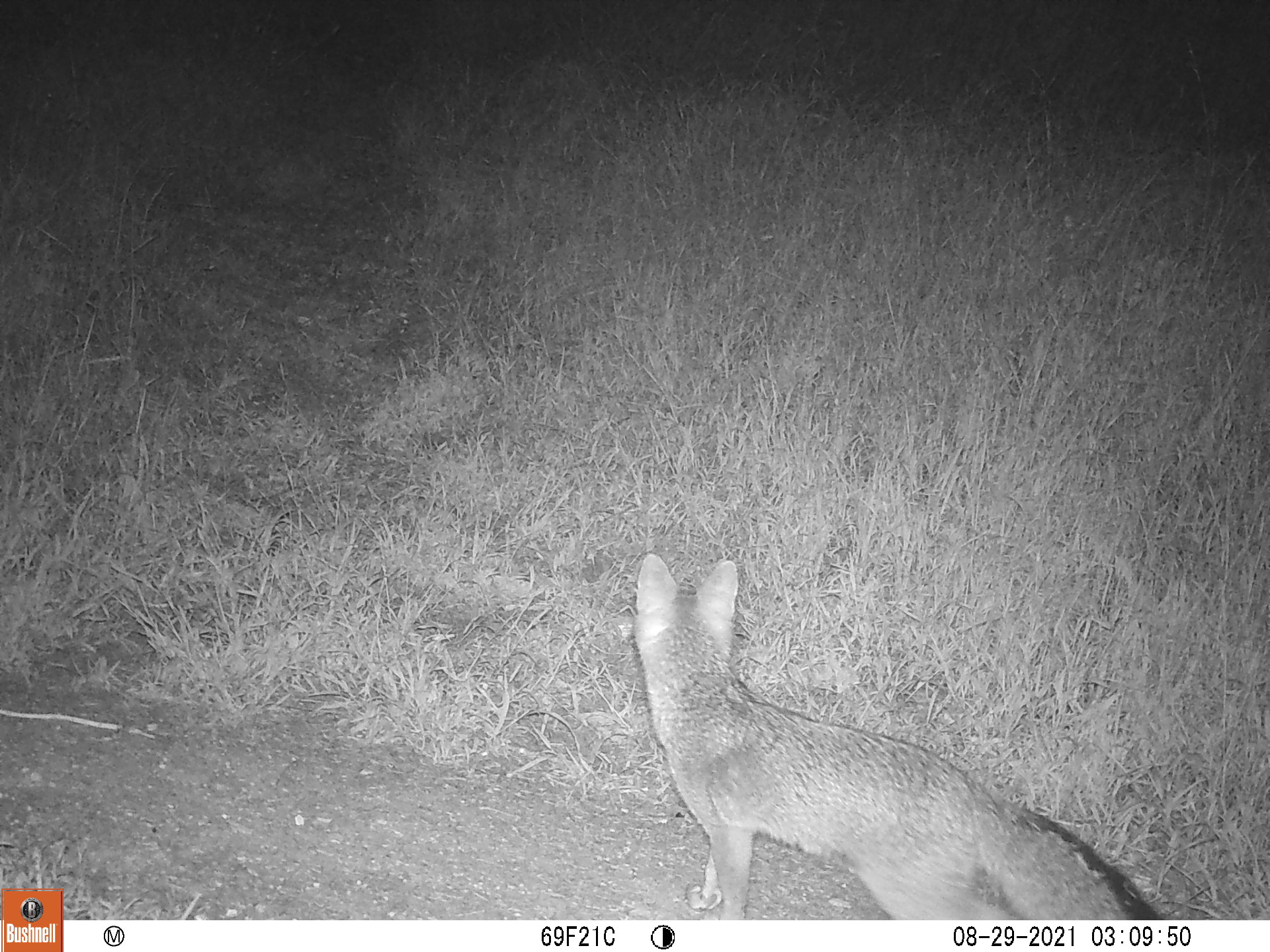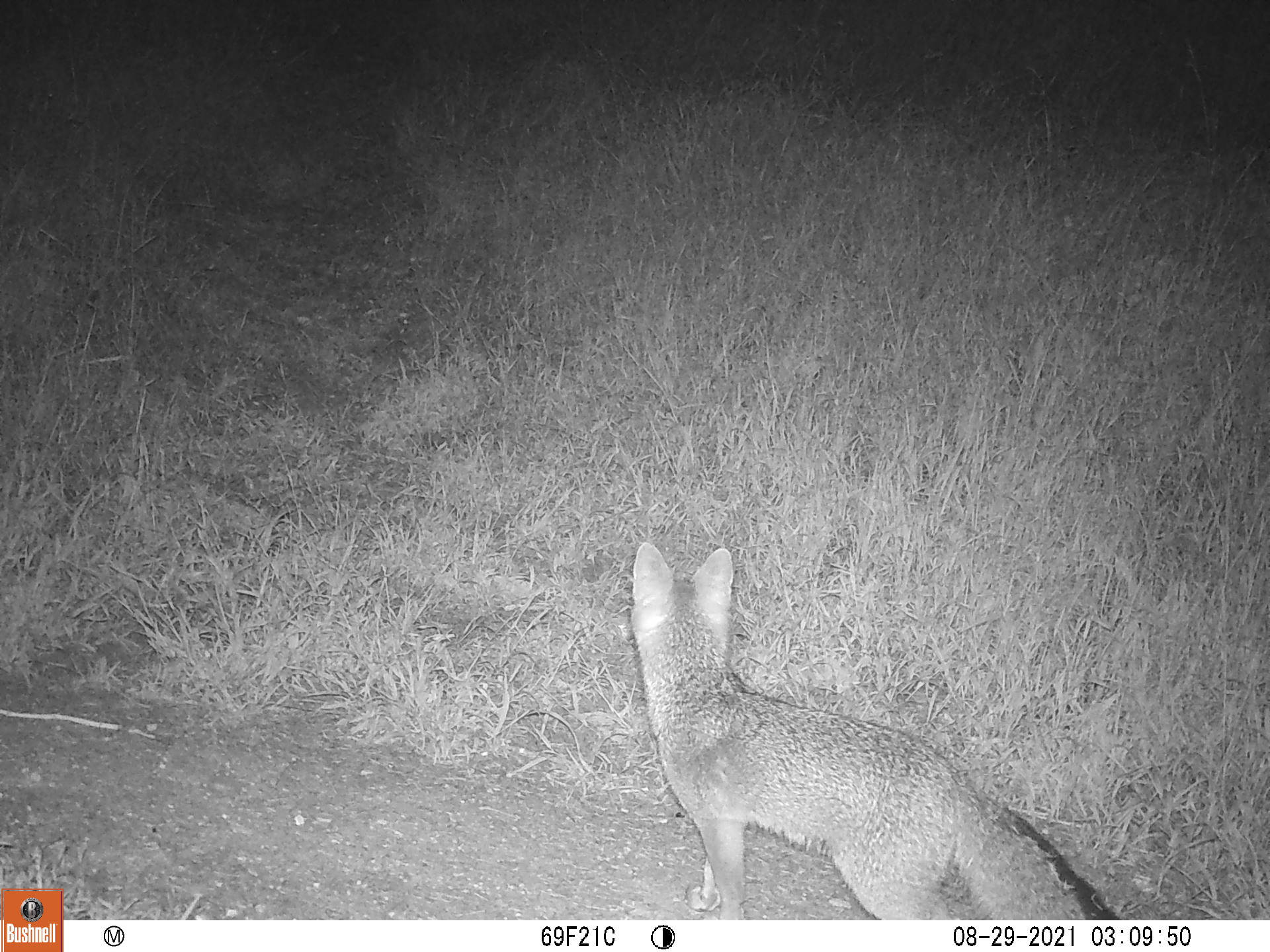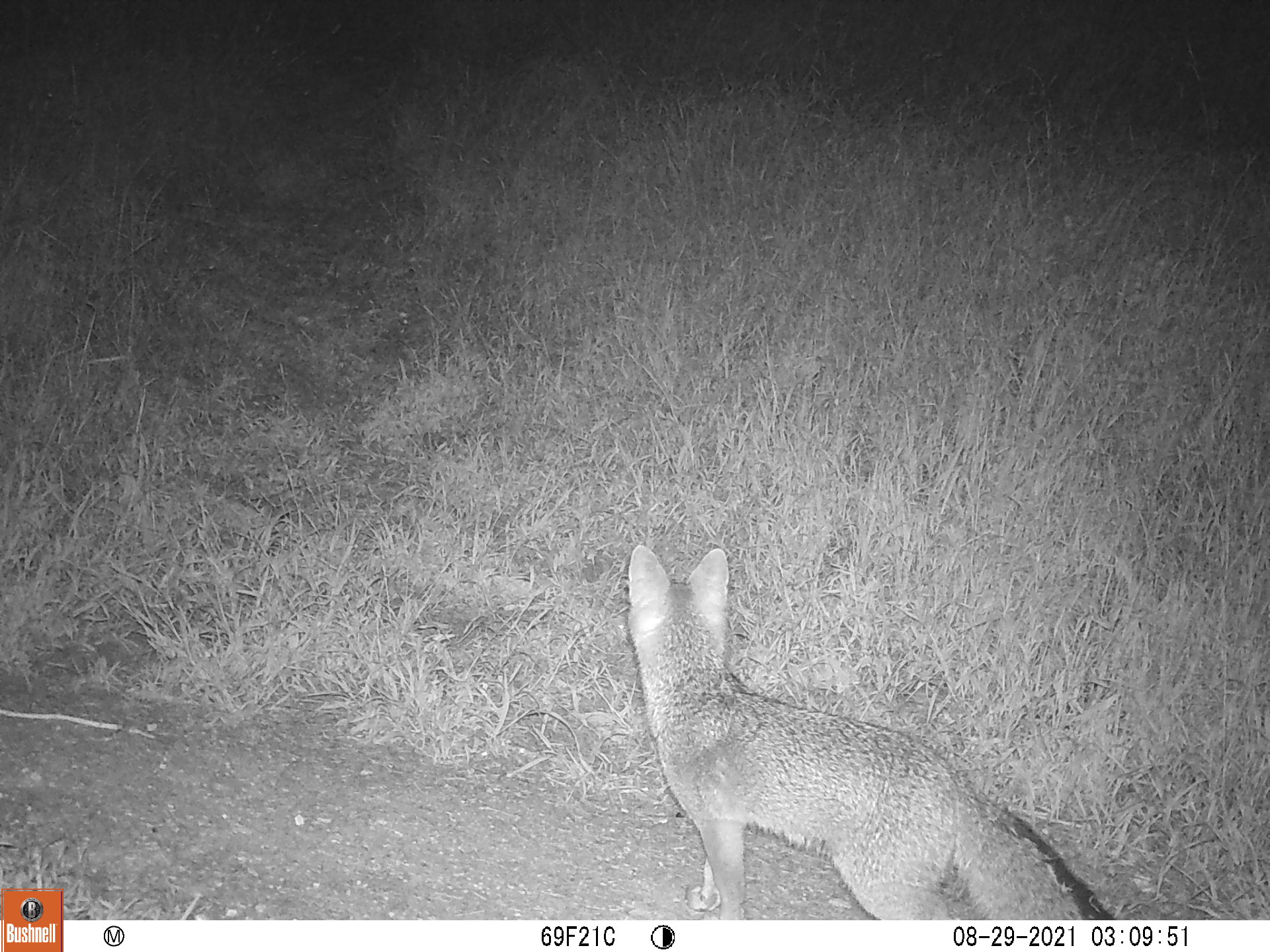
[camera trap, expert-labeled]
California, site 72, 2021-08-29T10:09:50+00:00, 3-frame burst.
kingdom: Animalia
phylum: Chordata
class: Mammalia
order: Carnivora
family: Canidae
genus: Urocyon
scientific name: Urocyon cinereoargenteus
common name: gray fox